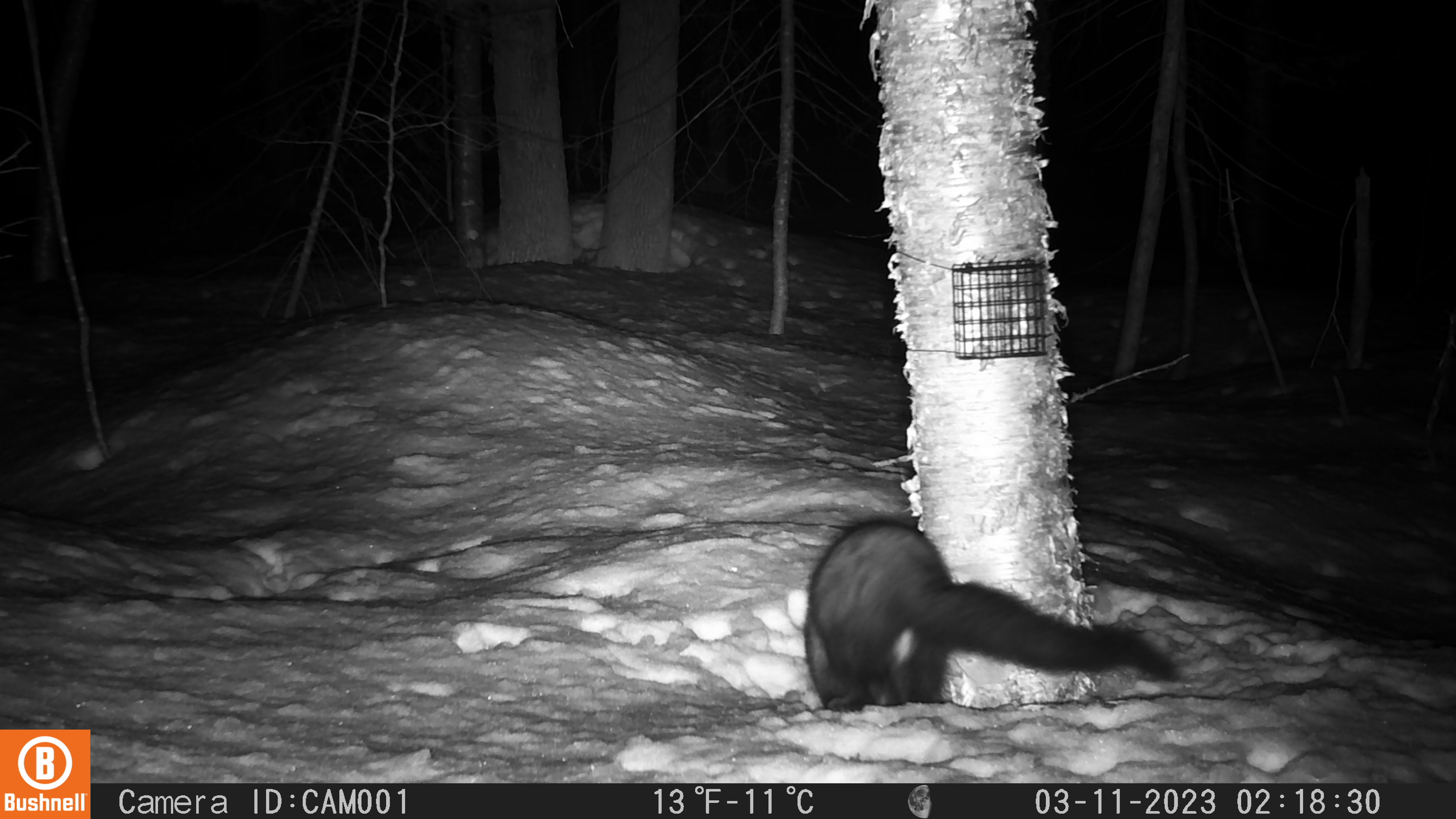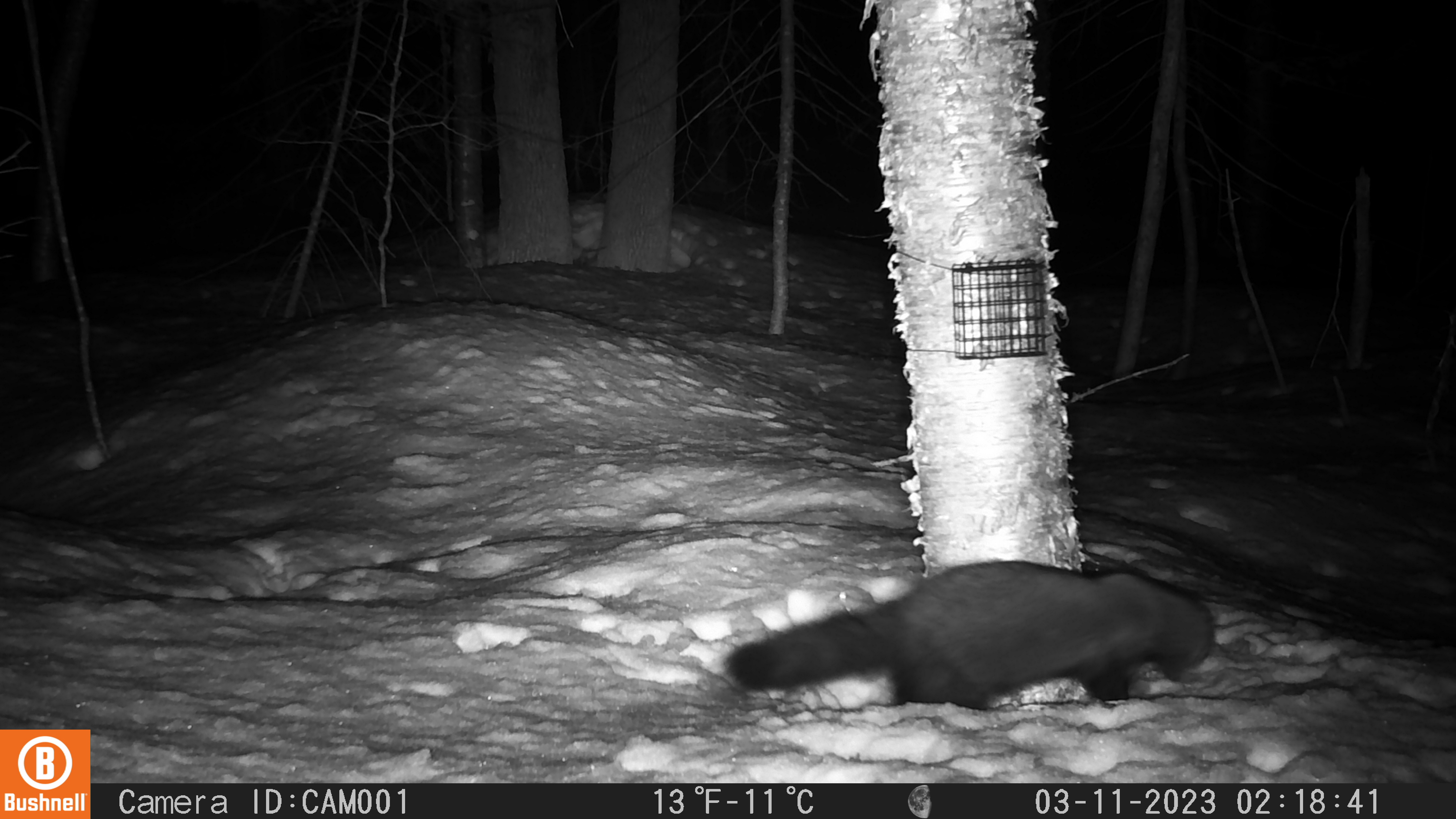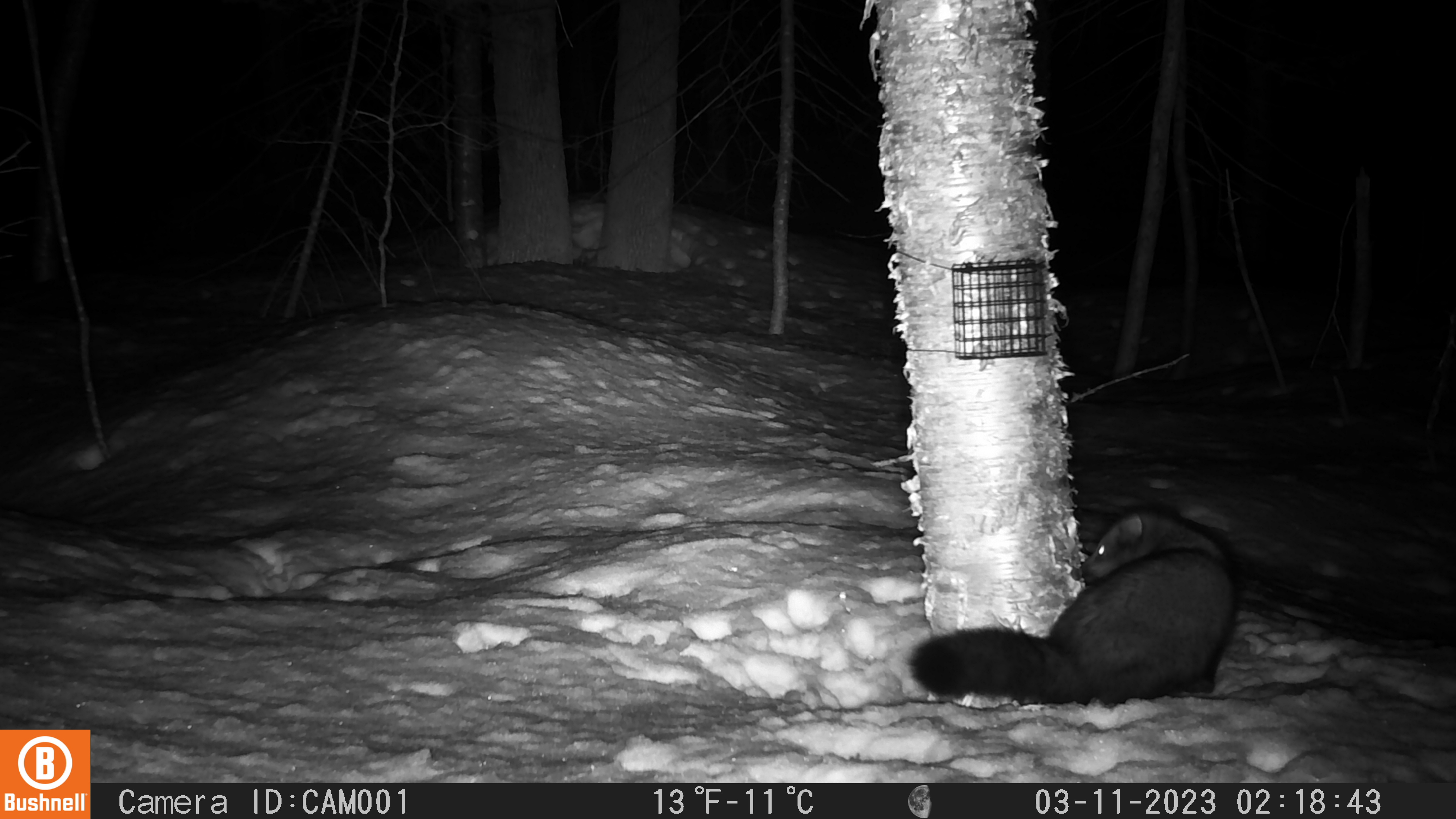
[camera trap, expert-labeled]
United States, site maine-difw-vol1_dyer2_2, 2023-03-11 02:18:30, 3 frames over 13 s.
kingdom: Animalia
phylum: Chordata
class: Mammalia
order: Carnivora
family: Mustelidae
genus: Pekania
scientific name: Pekania pennanti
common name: fisher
Fisher (Pekania pennanti).